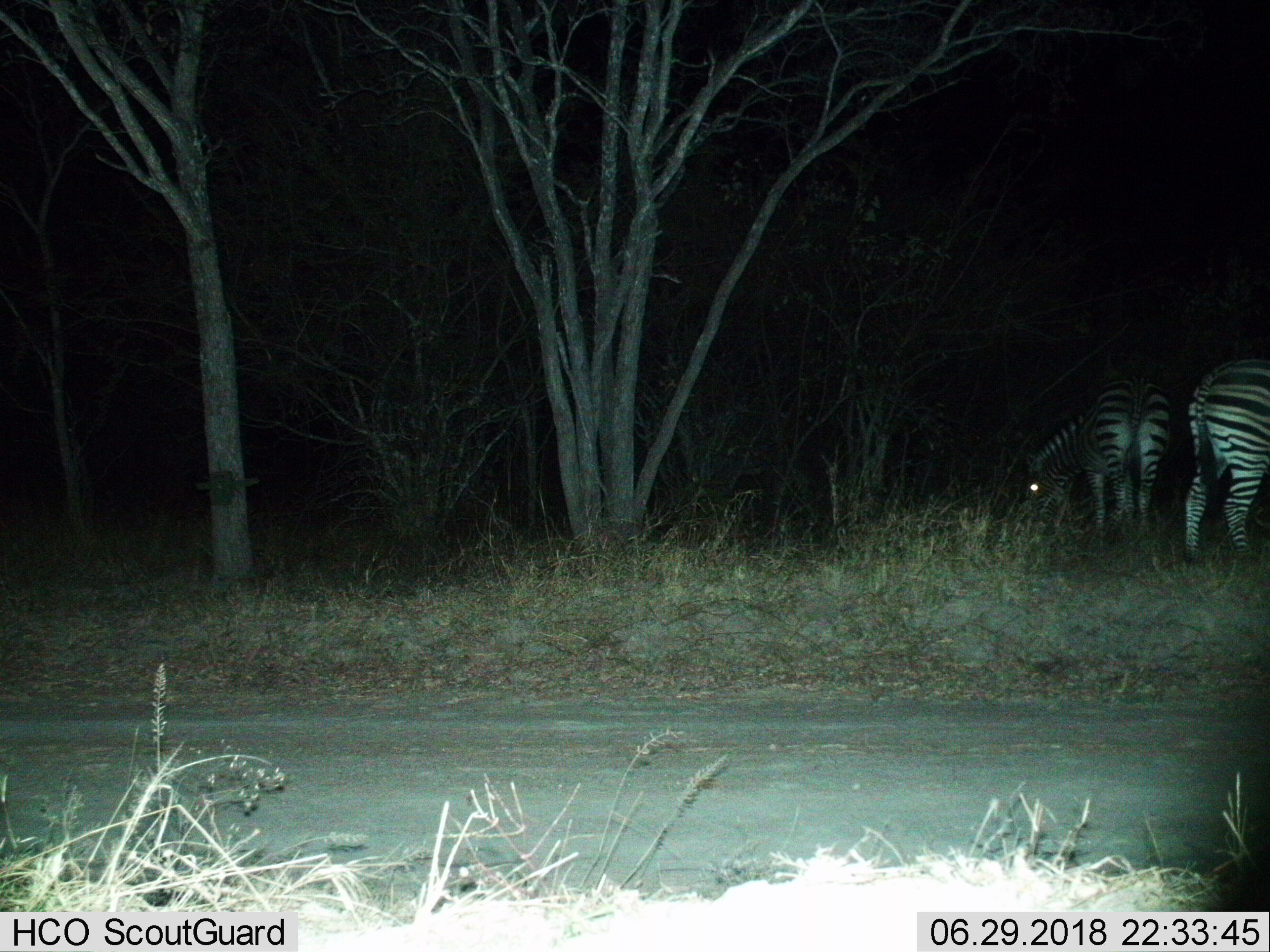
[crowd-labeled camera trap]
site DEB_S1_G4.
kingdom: Animalia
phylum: Chordata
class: Mammalia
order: Perissodactyla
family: Equidae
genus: Equus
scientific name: Equus quagga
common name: plains zebra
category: zebraplains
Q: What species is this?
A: Zebraplains (plains zebra) (Equus quagga).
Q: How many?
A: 2.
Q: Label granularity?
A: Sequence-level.